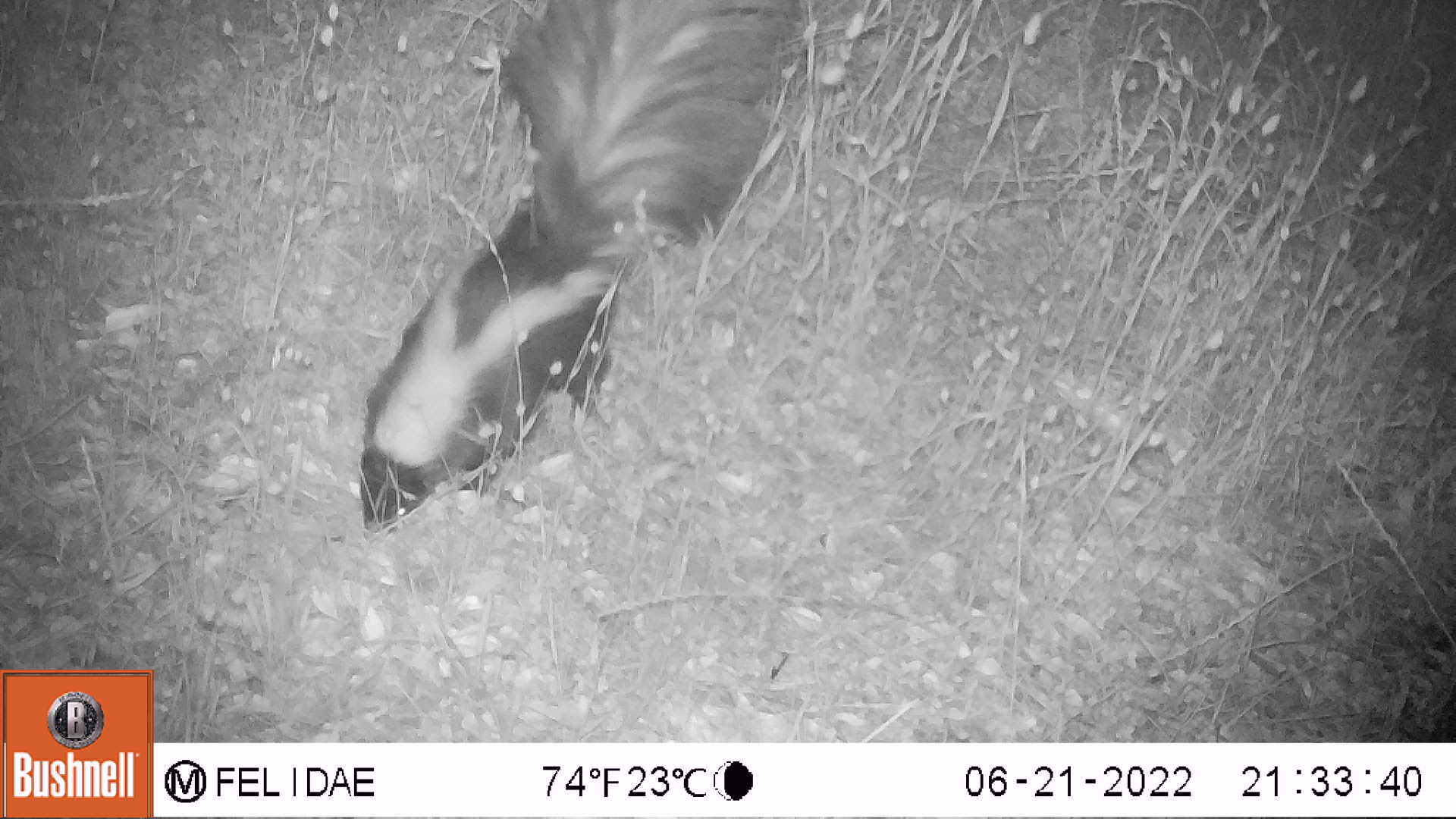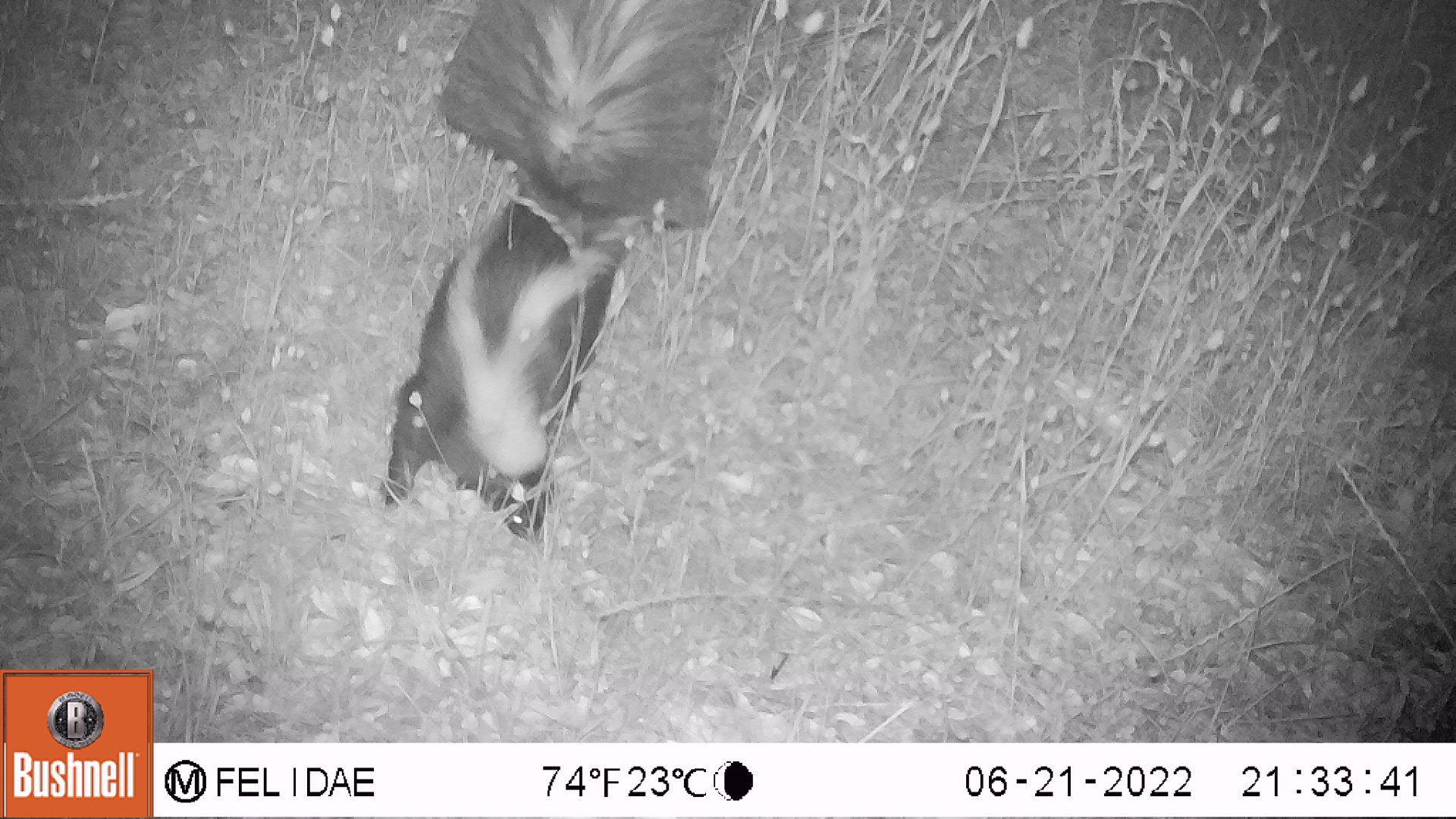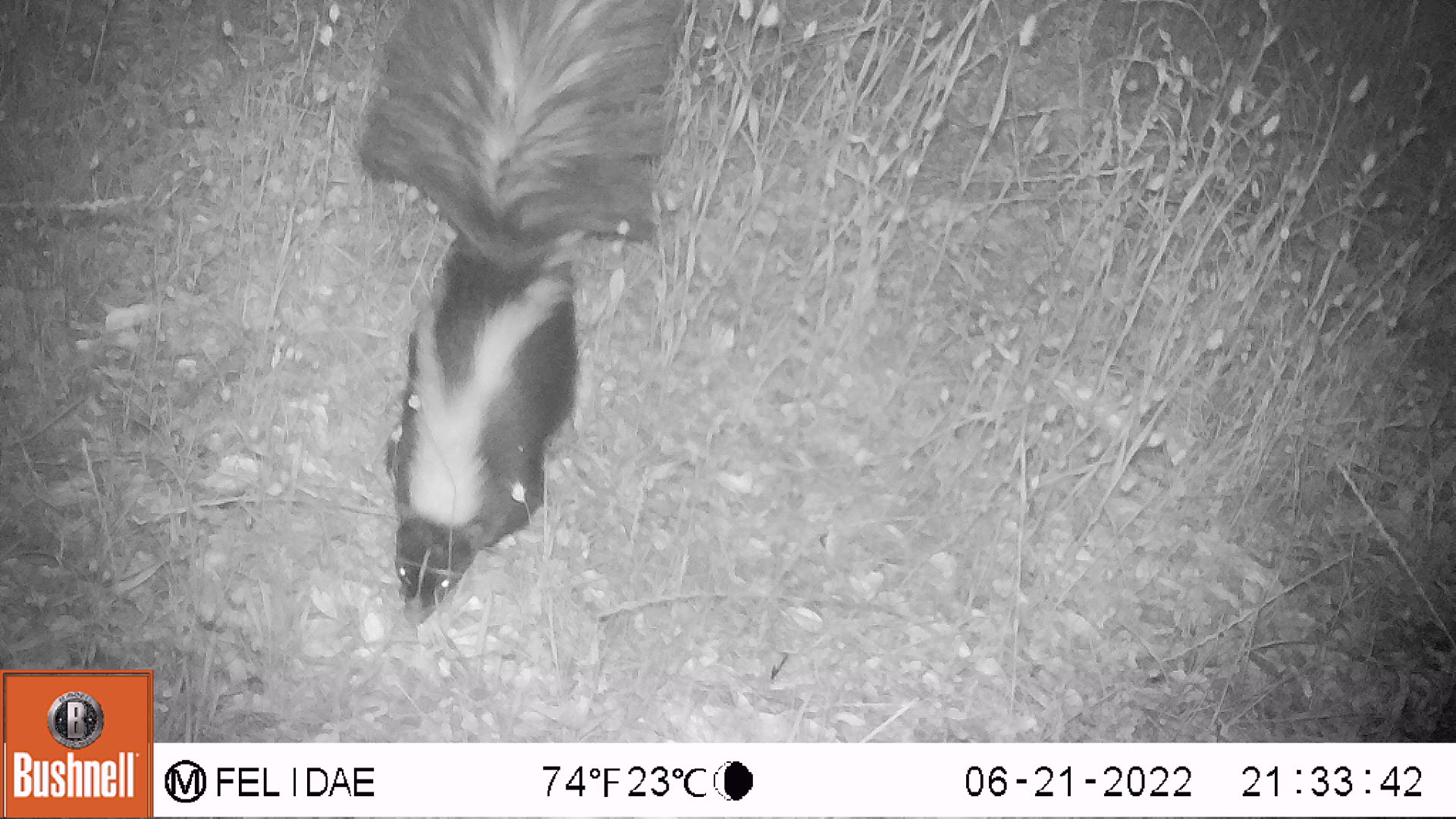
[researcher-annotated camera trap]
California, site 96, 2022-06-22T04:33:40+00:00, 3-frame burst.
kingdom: Animalia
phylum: Chordata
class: Mammalia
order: Carnivora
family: Mephitidae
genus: Mephitis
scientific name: Mephitis mephitis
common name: striped skunk